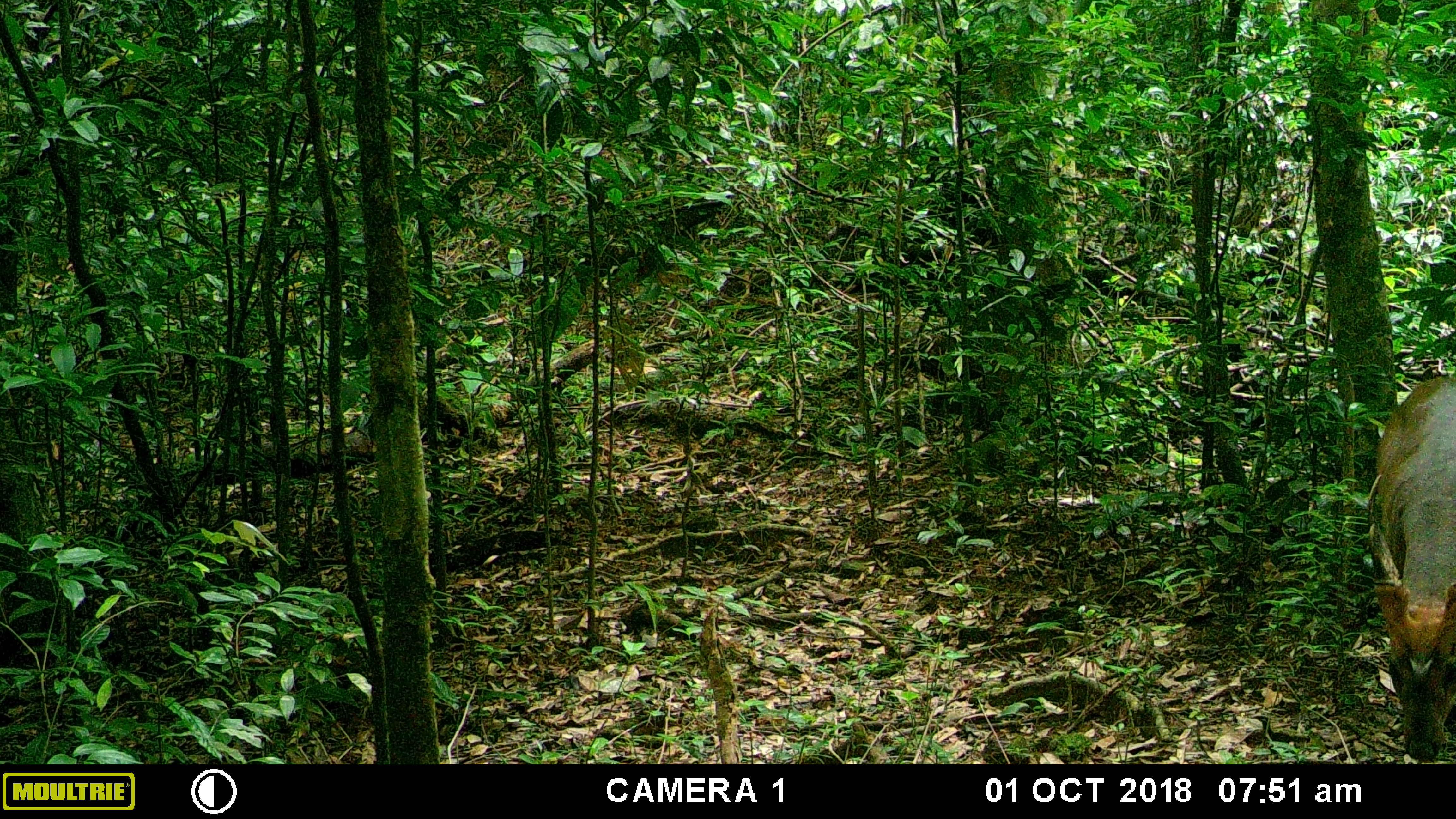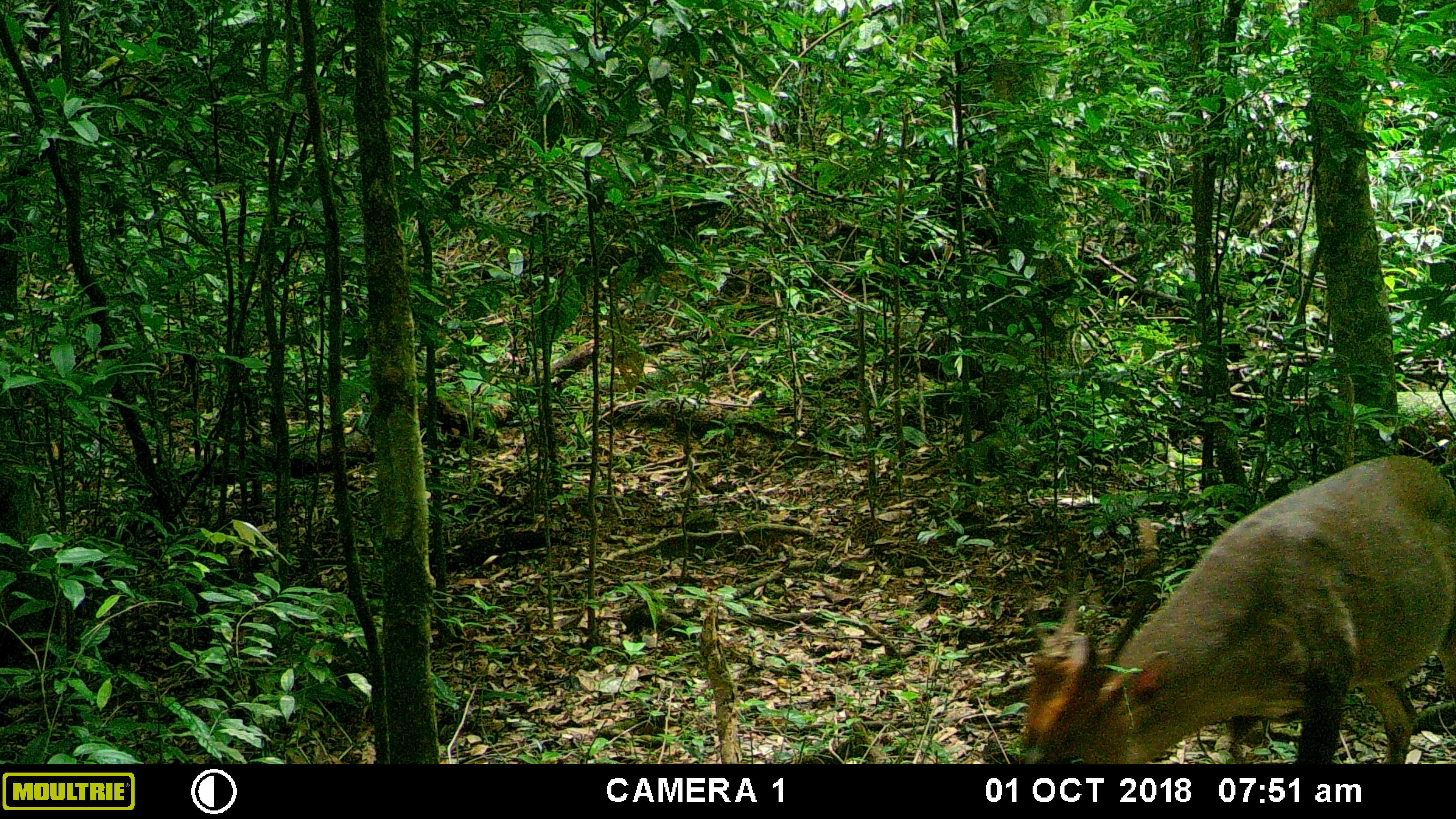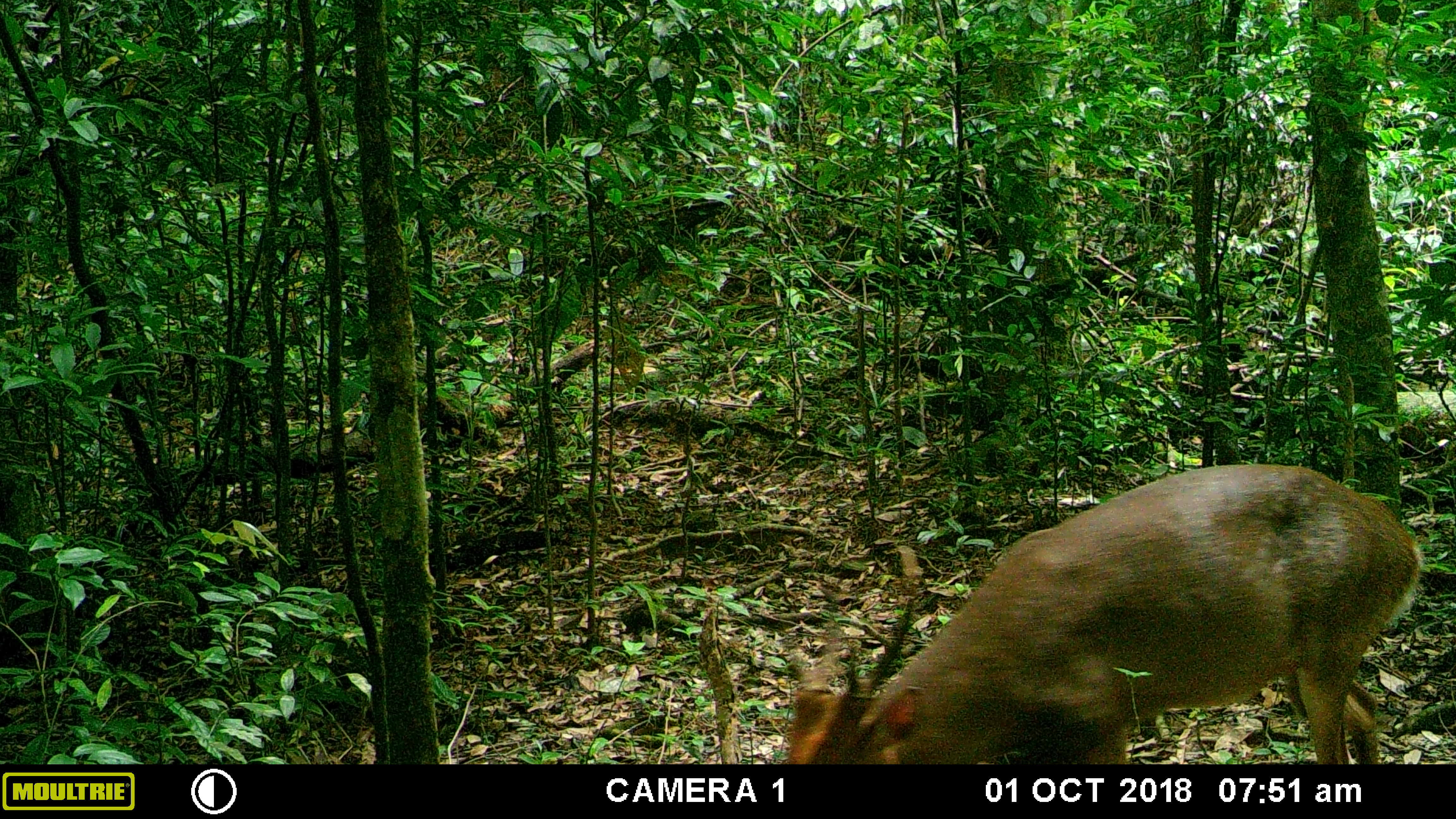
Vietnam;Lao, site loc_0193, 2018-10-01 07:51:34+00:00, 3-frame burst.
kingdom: Animalia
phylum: Chordata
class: Mammalia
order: Artiodactyla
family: Cervidae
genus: Muntiacus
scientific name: Muntiacus vuquangensis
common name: large-antlered muntjac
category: large antlered muntjac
Large antlered muntjac (large-antlered muntjac) (Muntiacus vuquangensis). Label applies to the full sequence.